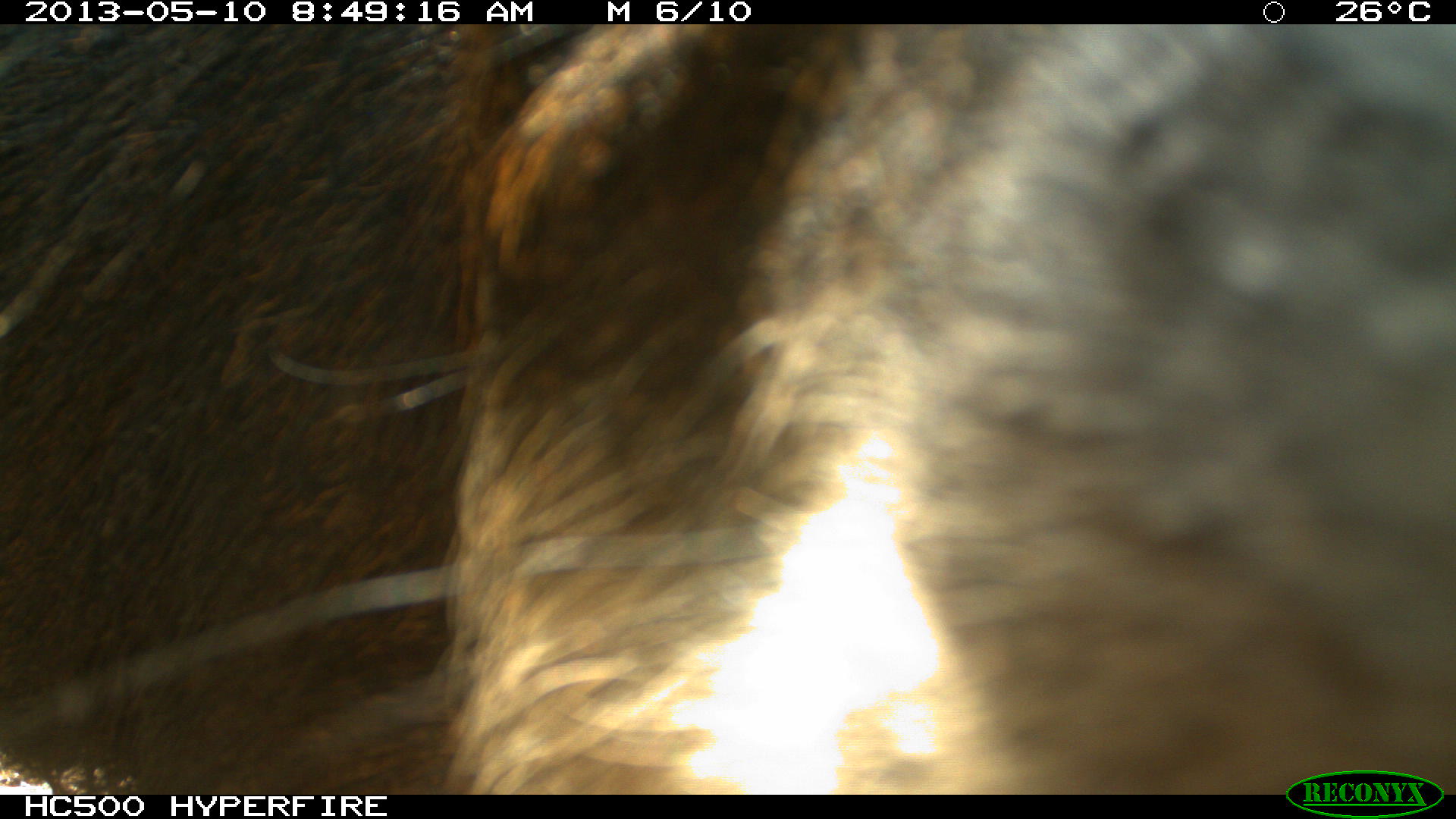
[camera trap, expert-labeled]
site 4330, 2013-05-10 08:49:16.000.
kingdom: Animalia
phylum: Chordata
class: Mammalia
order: Artiodactyla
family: Tayassuidae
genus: Tayassu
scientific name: Tayassu pecari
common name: white-lipped peccary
Tayassu pecari (white-lipped peccary), count 4.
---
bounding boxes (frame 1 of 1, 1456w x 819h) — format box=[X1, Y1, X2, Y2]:
tayassu pecari: box=[1, 22, 1455, 787]